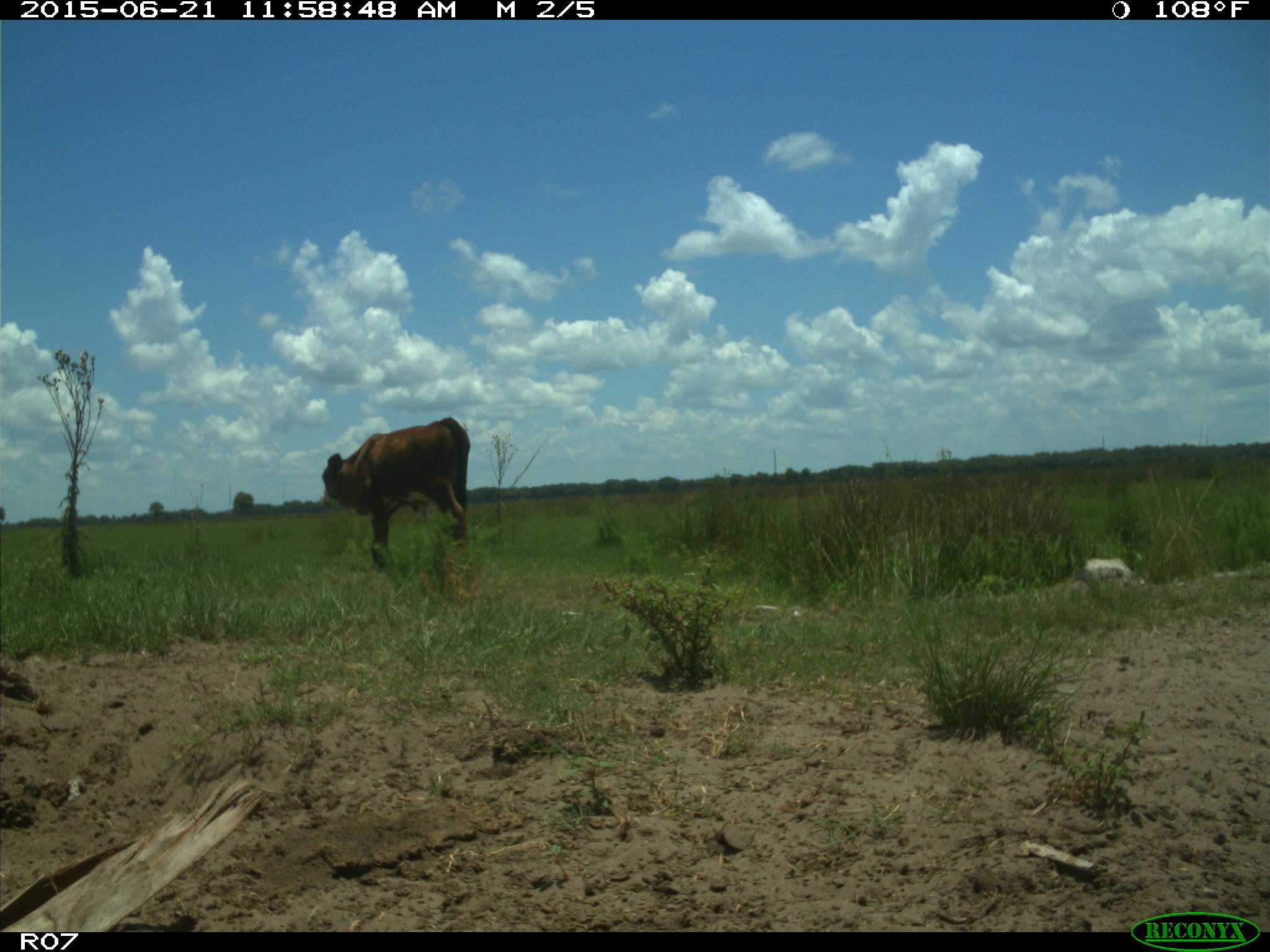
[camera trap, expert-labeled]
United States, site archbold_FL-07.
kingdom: Animalia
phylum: Chordata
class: Mammalia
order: Artiodactyla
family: Bovidae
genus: Bos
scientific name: Bos taurus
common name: domestic cow